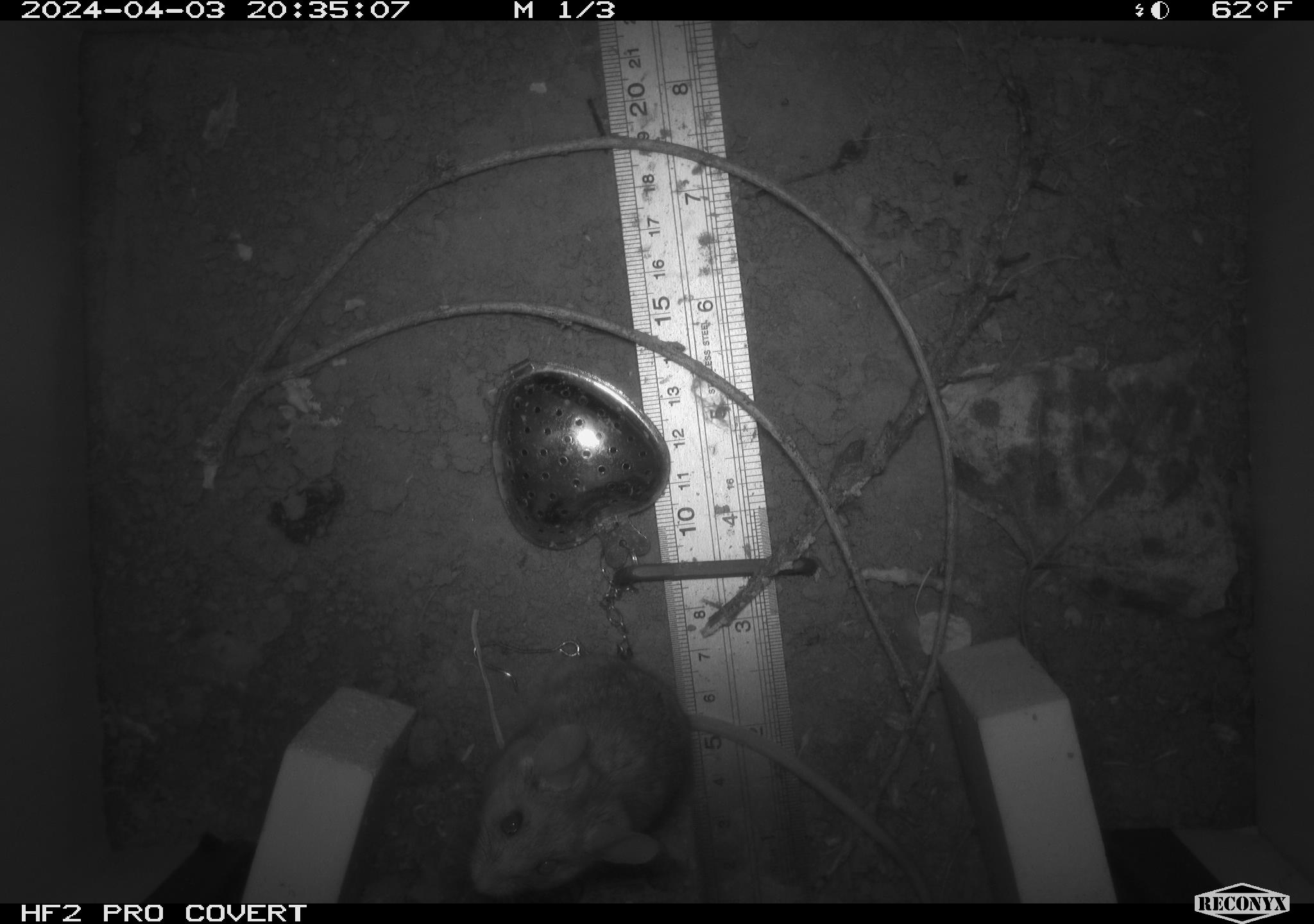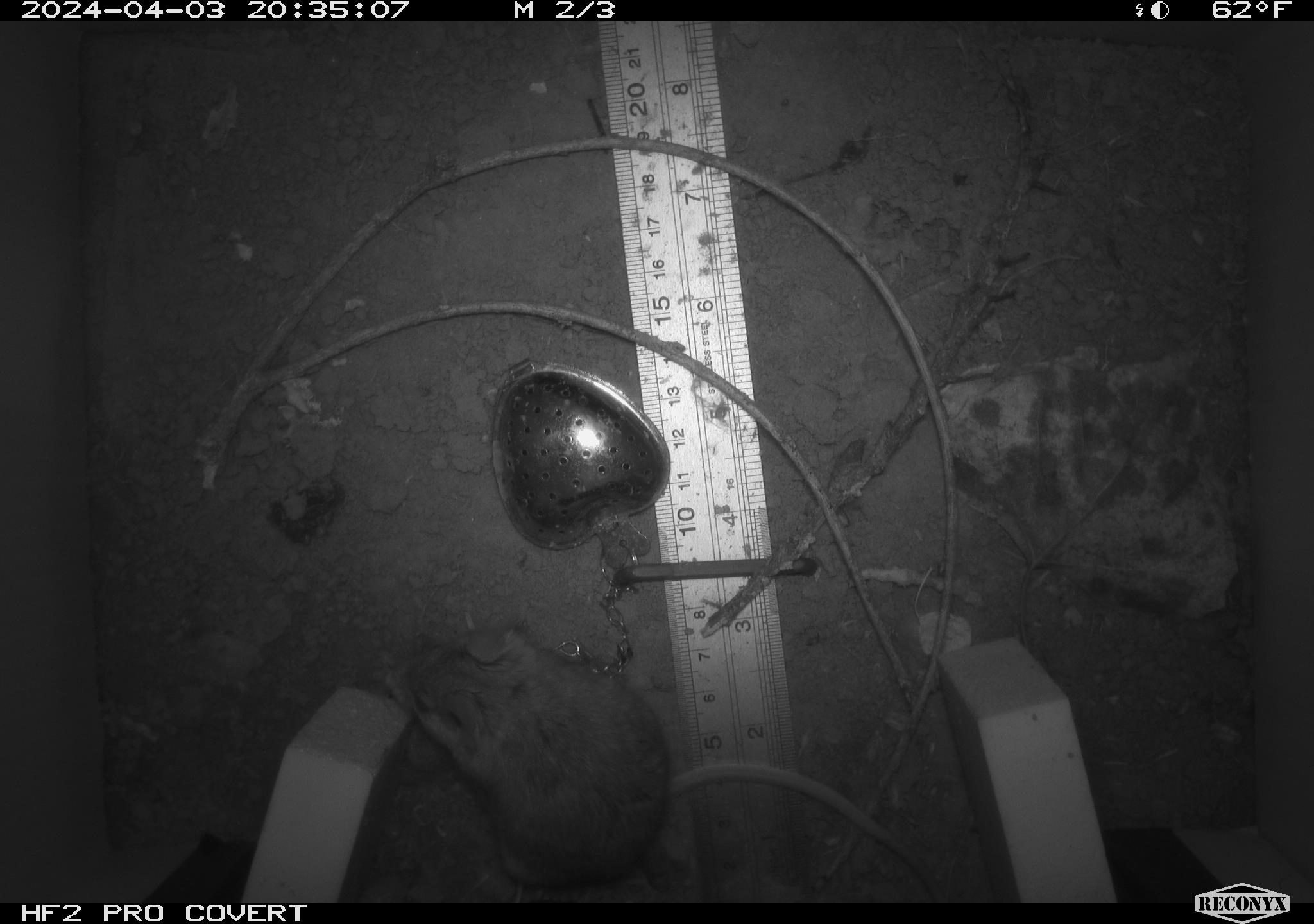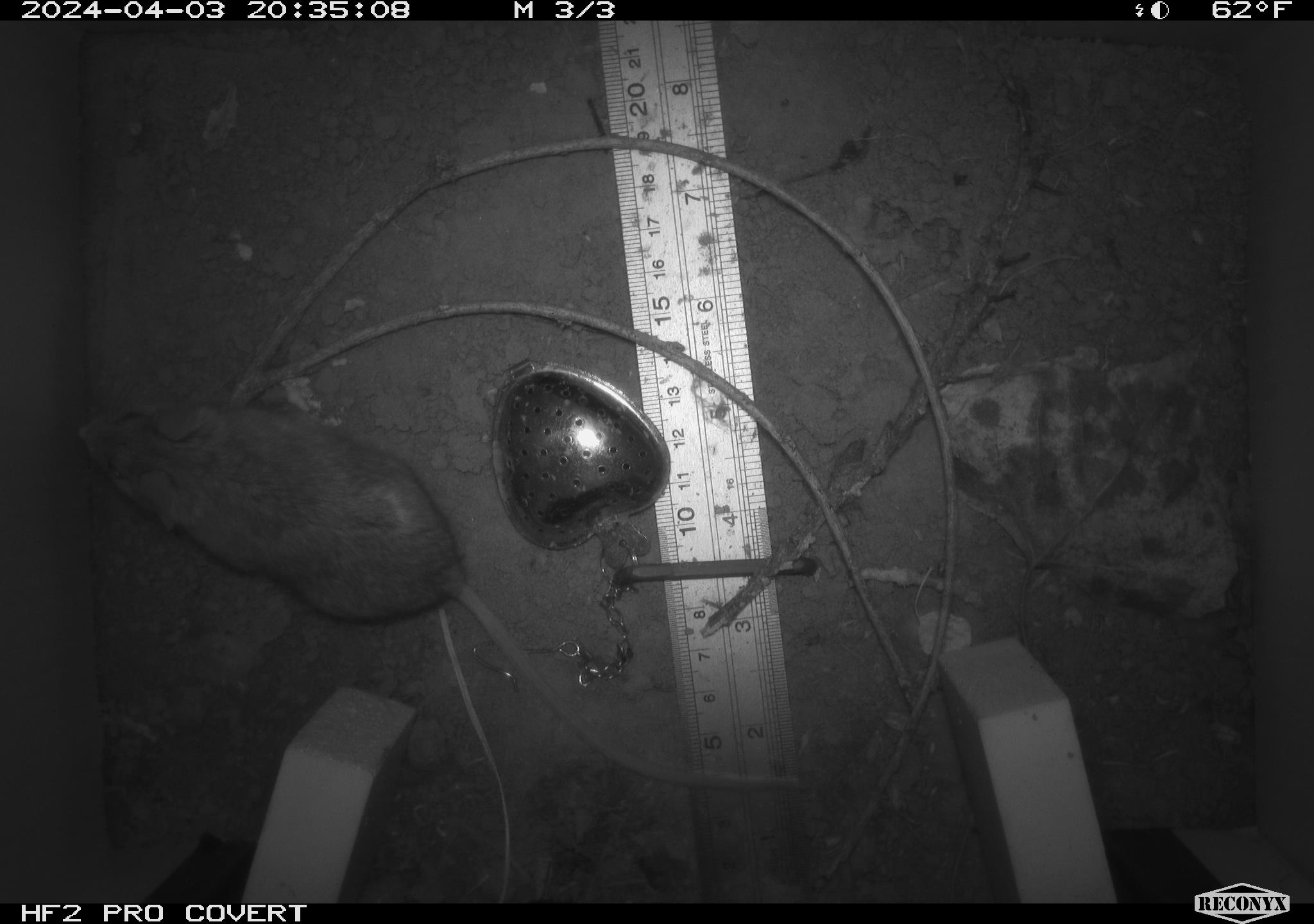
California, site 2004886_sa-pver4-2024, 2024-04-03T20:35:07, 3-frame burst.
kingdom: Animalia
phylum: Chordata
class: Mammalia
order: Rodentia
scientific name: Rodentia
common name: mouse species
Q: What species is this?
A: Mouse species (Rodentia).